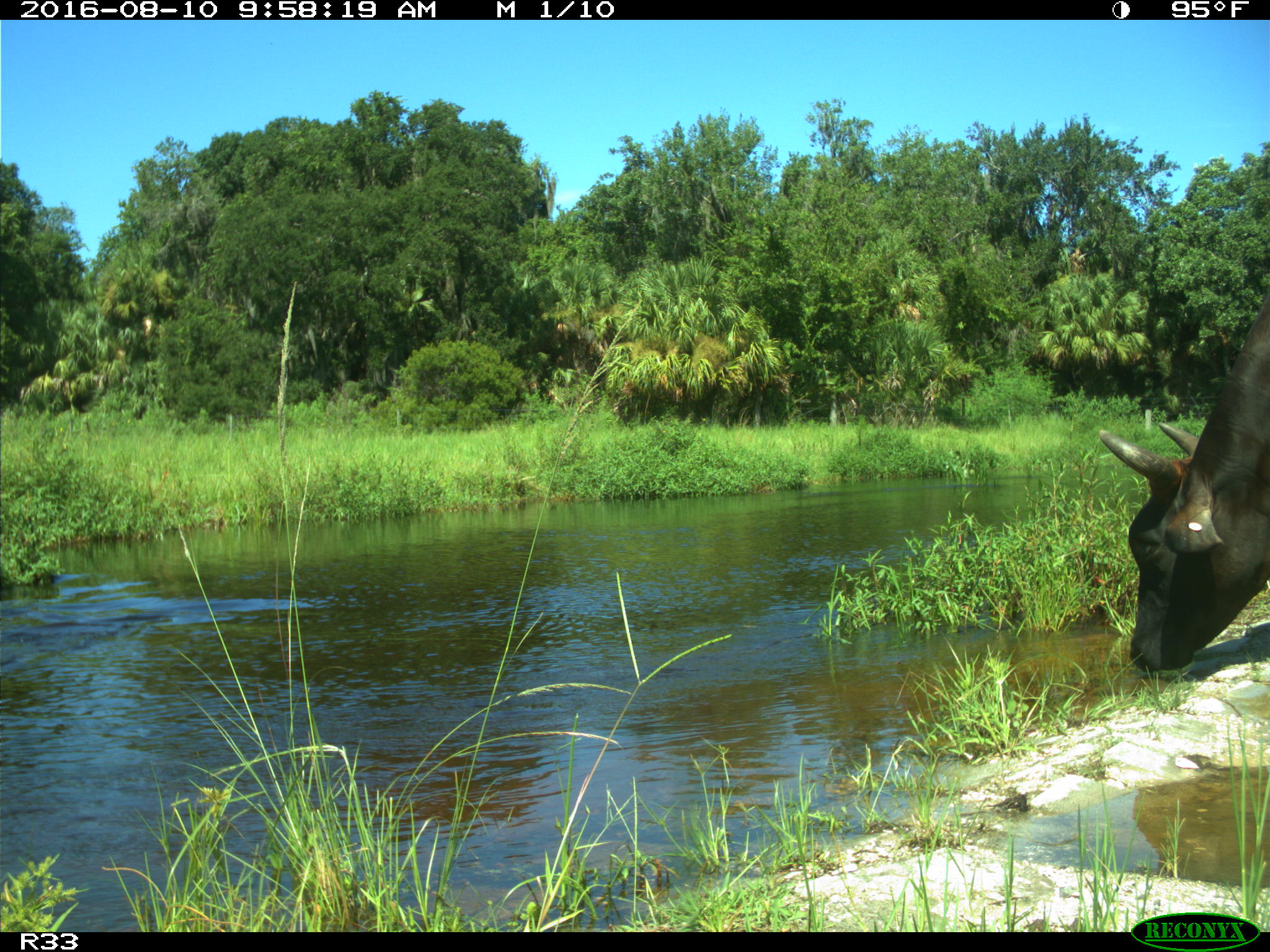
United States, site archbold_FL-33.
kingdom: Animalia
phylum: Chordata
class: Mammalia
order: Artiodactyla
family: Bovidae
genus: Bos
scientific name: Bos taurus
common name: domestic cow